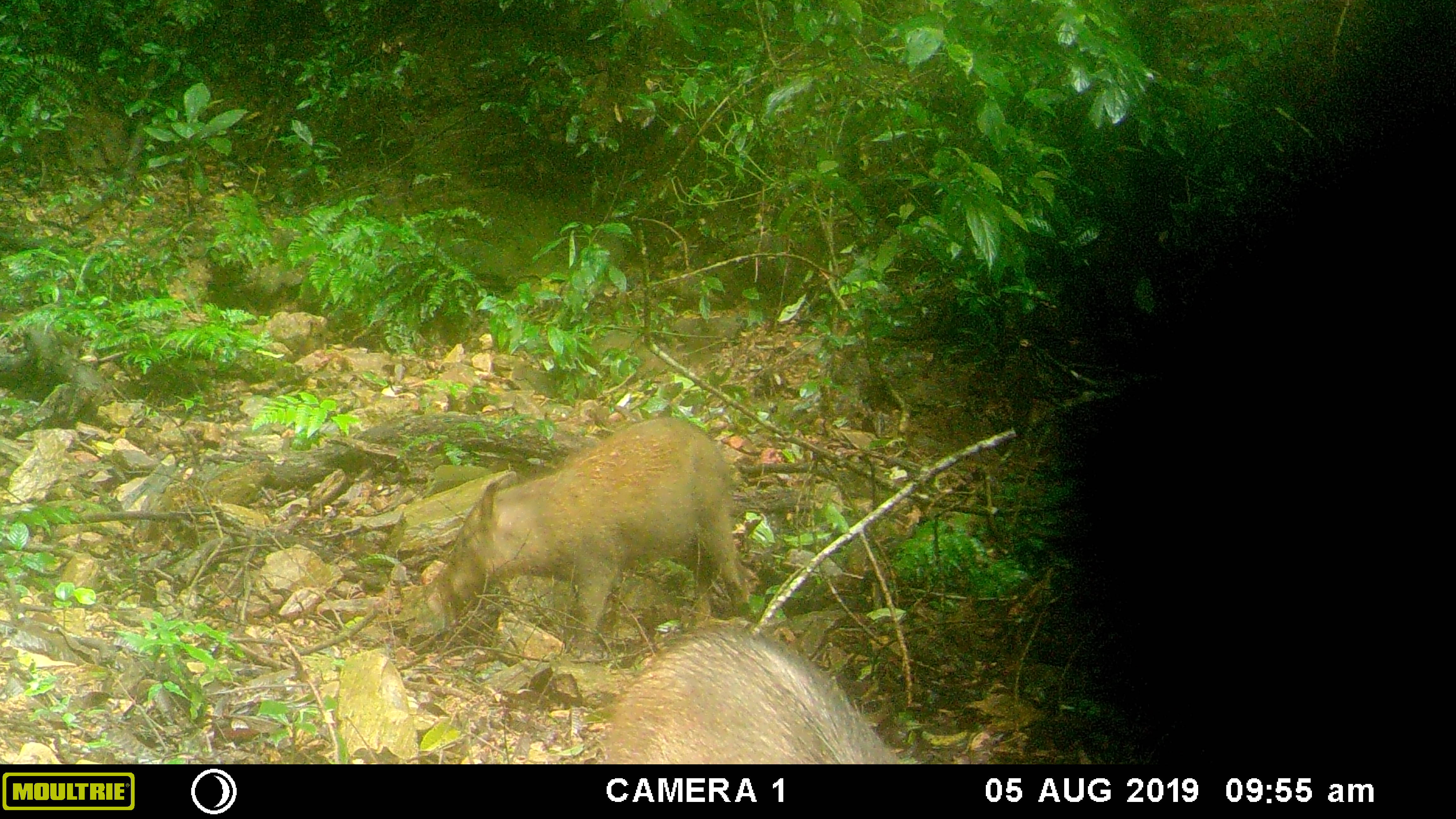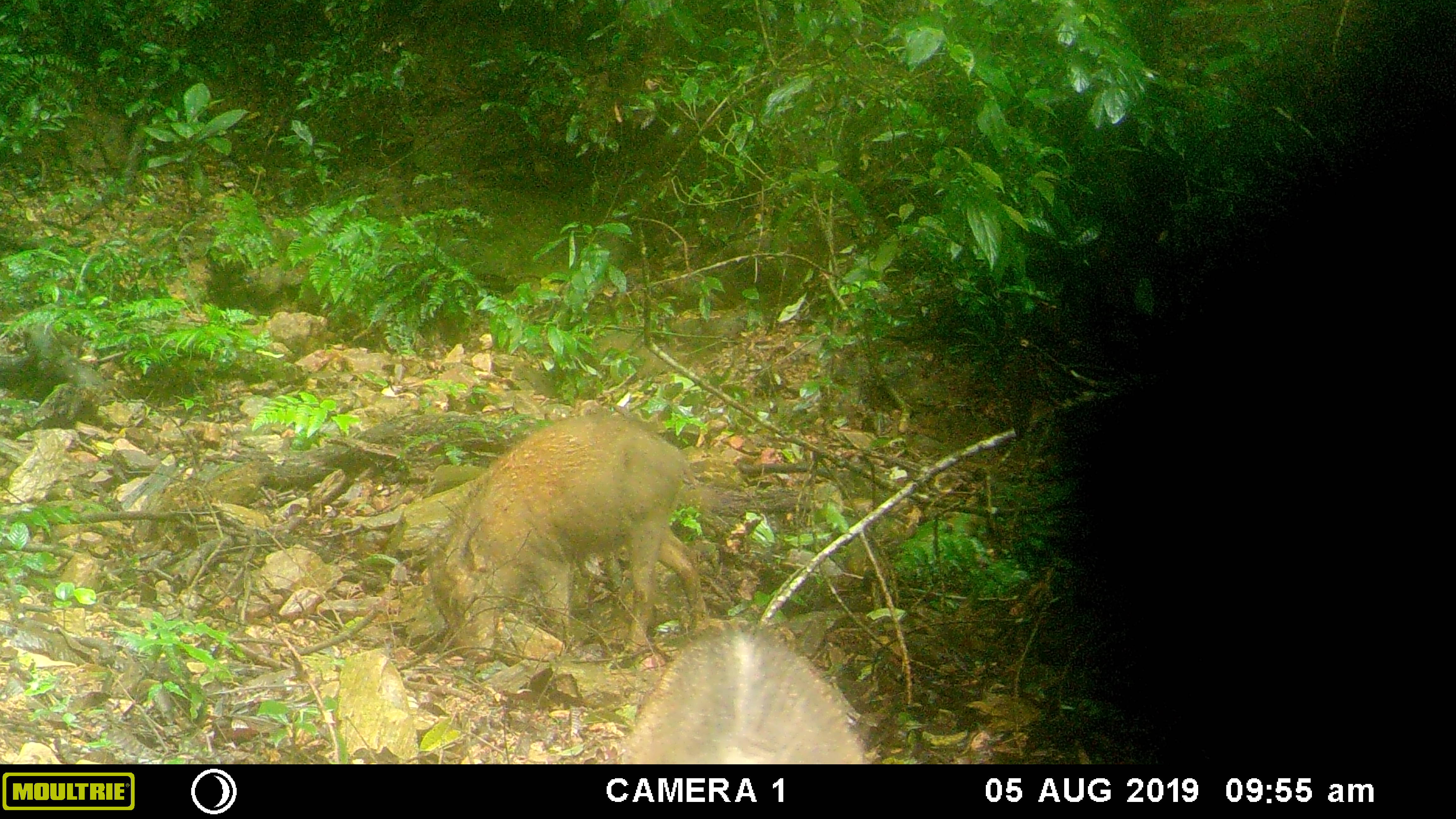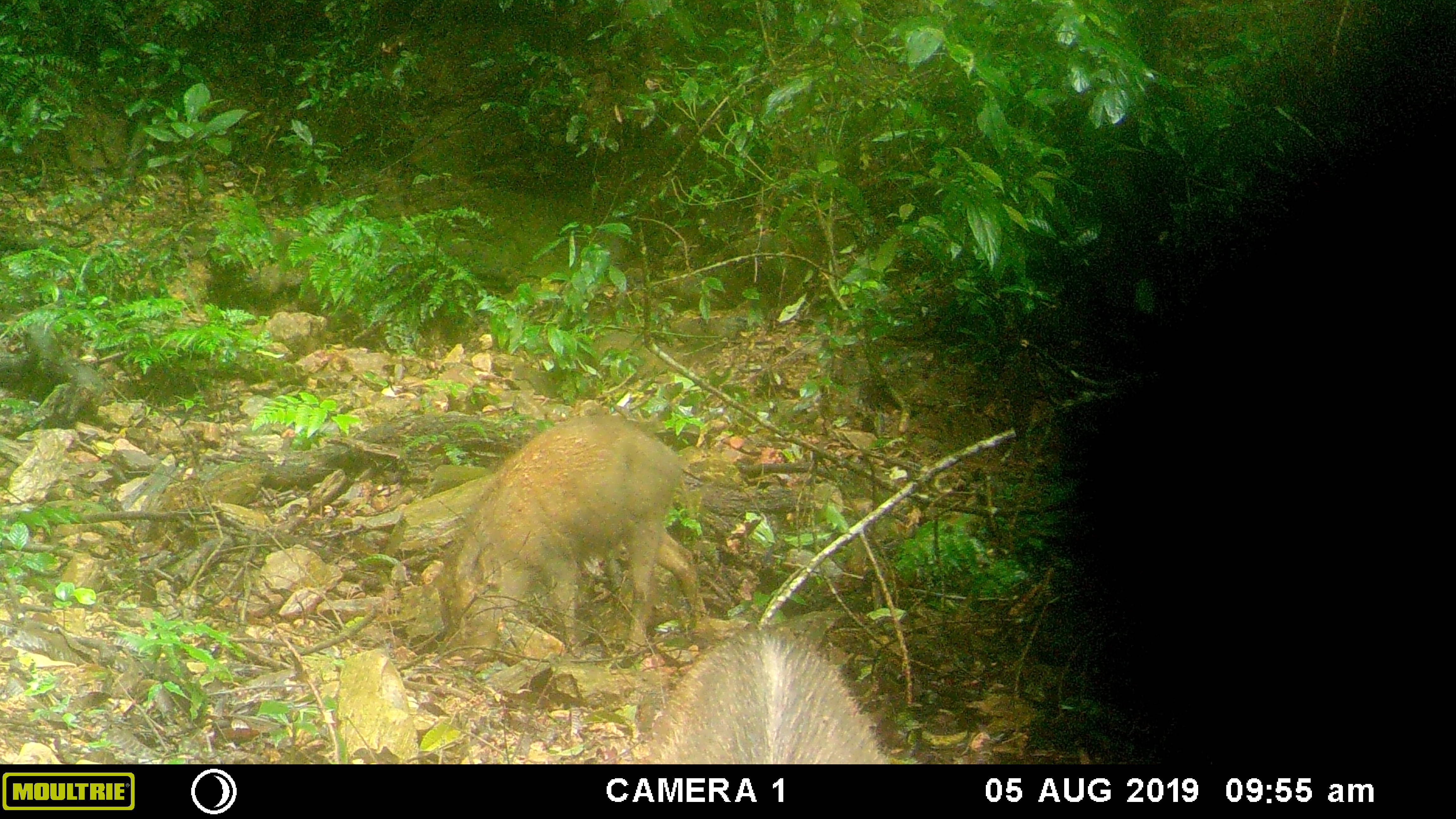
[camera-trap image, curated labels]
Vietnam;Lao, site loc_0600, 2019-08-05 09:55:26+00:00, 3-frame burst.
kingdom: Animalia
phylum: Chordata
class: Mammalia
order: Artiodactyla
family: Suidae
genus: Sus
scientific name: Sus scrofa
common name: eurasian wild pig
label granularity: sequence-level